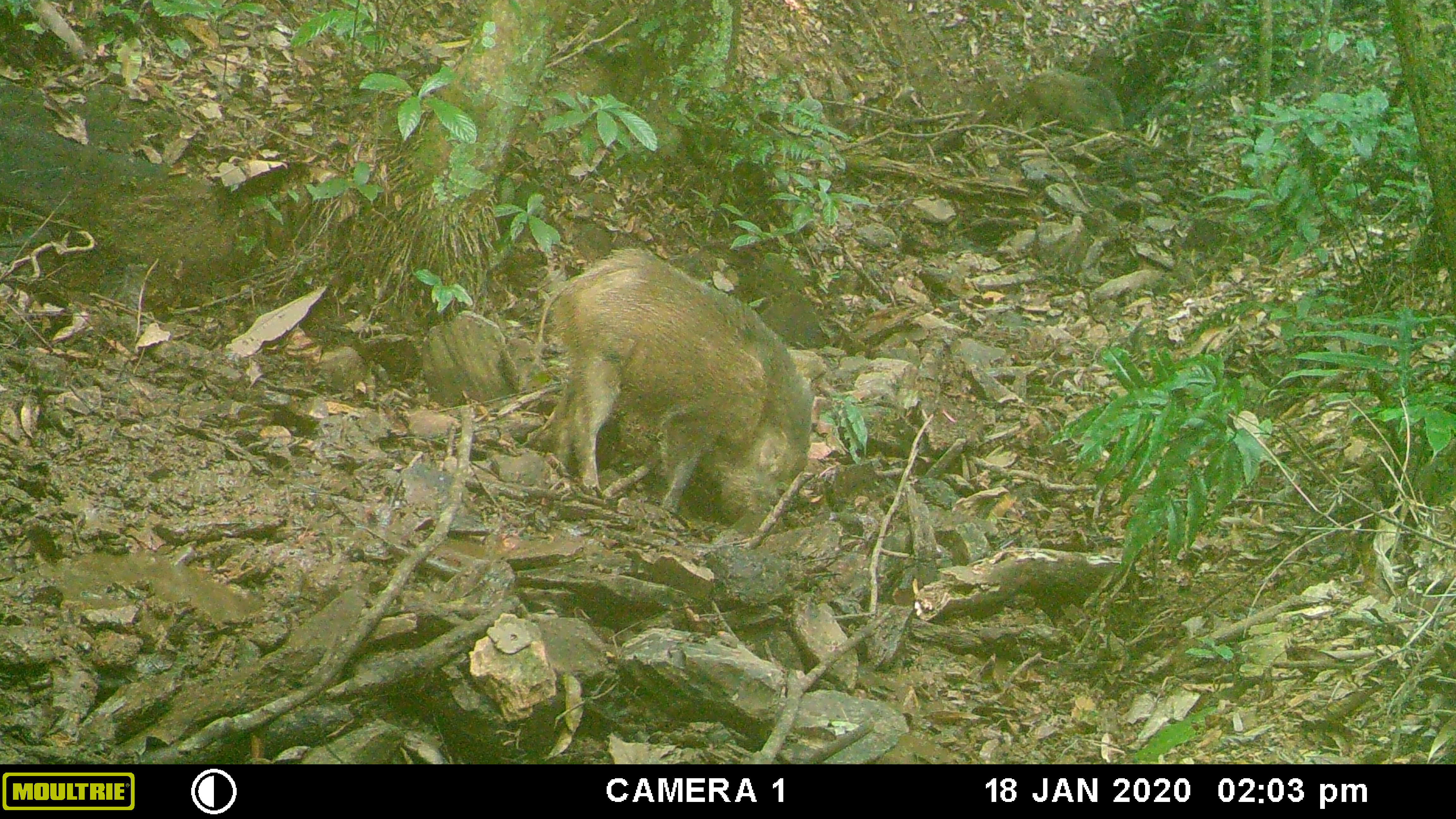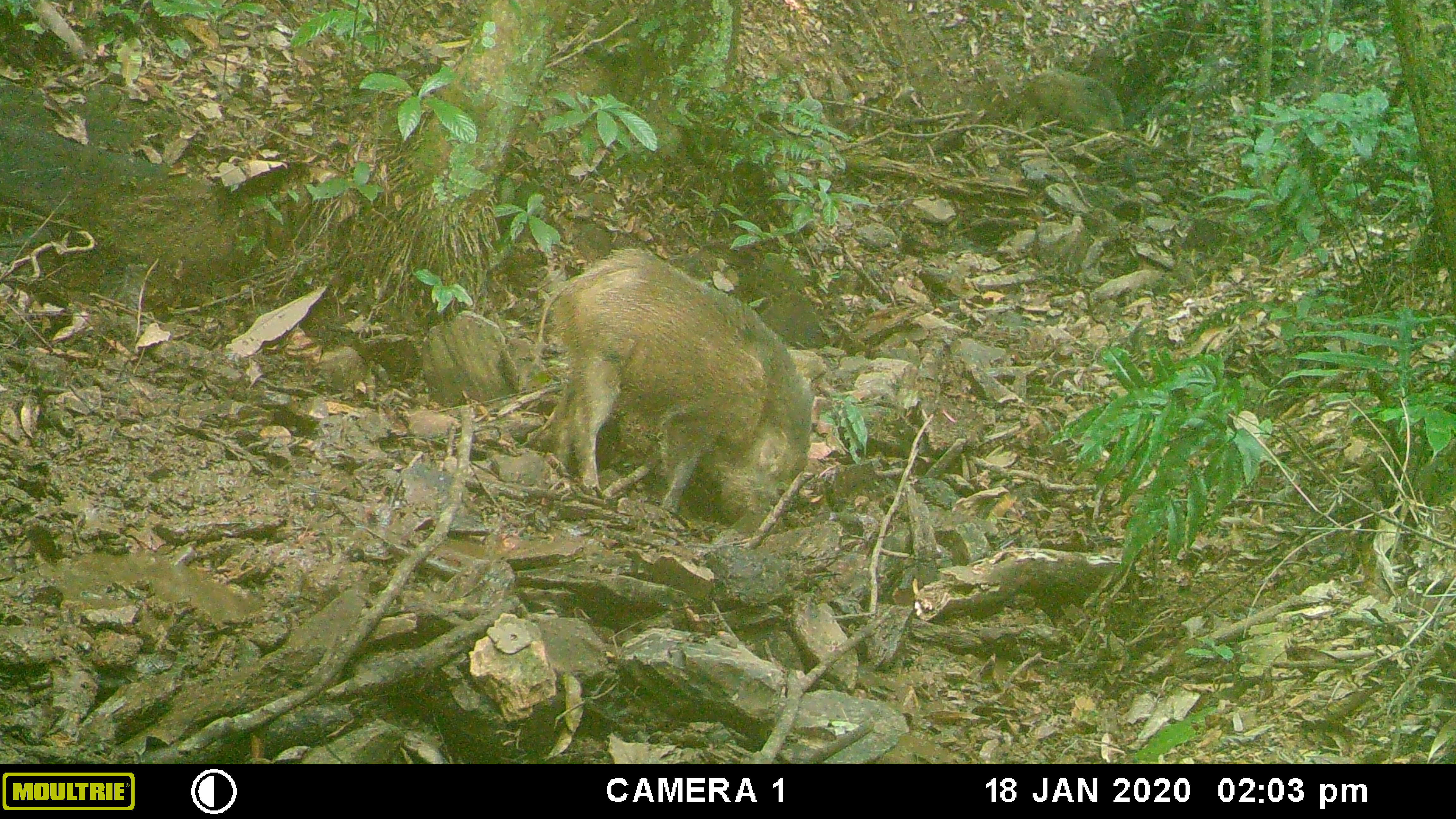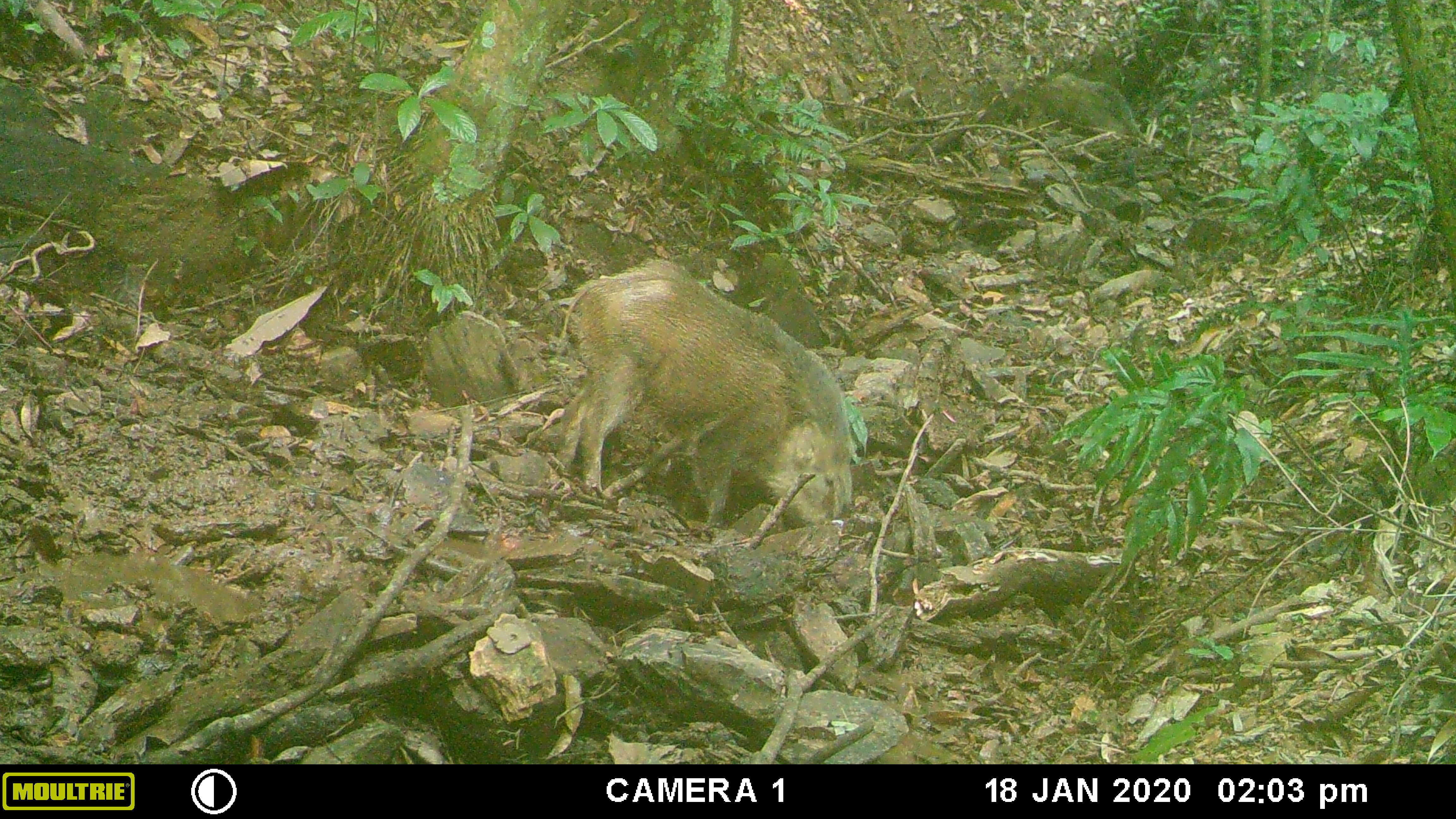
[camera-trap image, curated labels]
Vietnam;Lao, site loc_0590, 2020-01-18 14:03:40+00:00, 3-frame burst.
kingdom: Animalia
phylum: Chordata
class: Aves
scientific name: Aves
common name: bird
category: unidentified bird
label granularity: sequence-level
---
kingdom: Animalia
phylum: Chordata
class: Mammalia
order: Artiodactyla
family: Suidae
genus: Sus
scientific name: Sus scrofa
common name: eurasian wild pig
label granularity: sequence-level